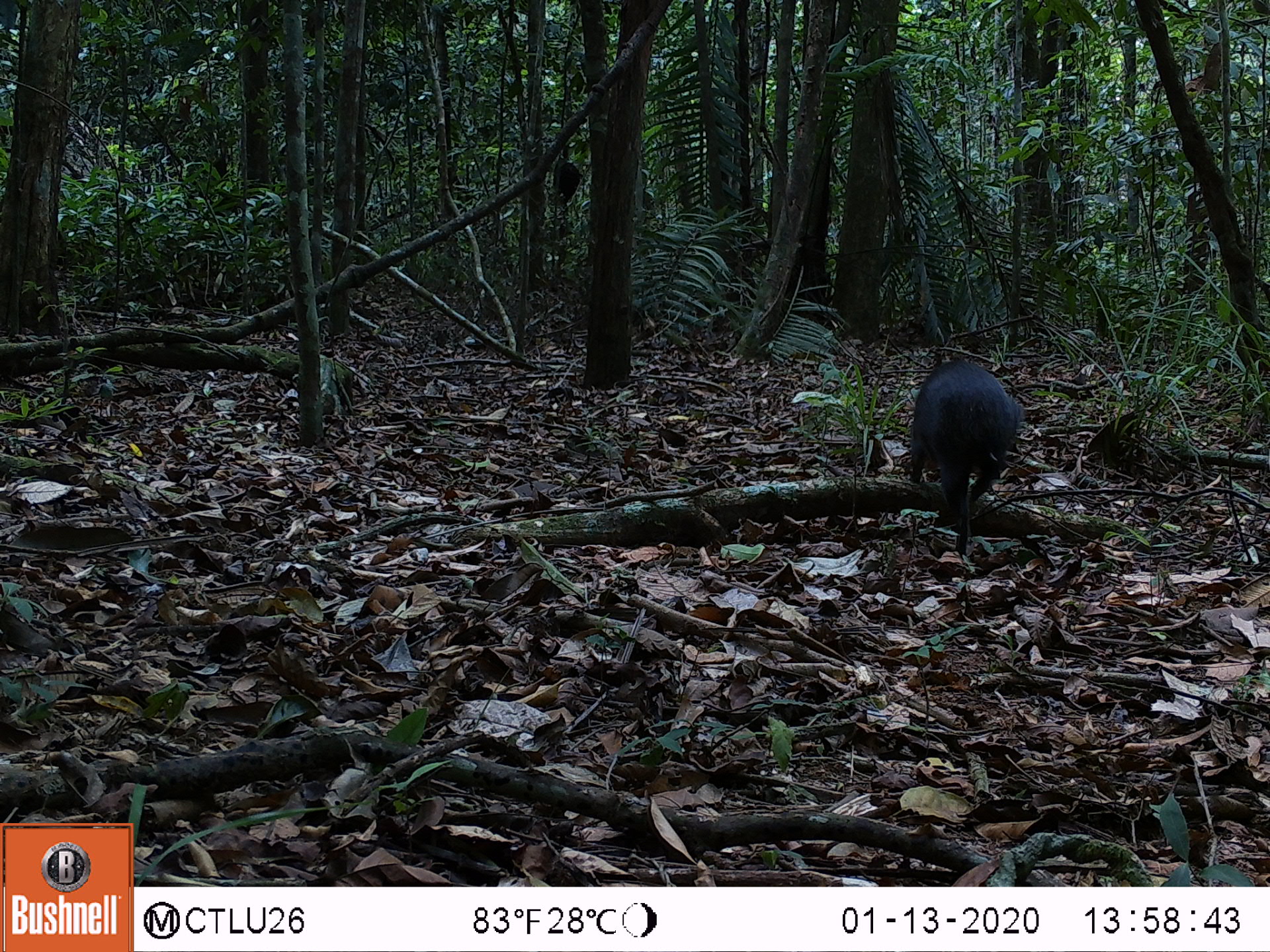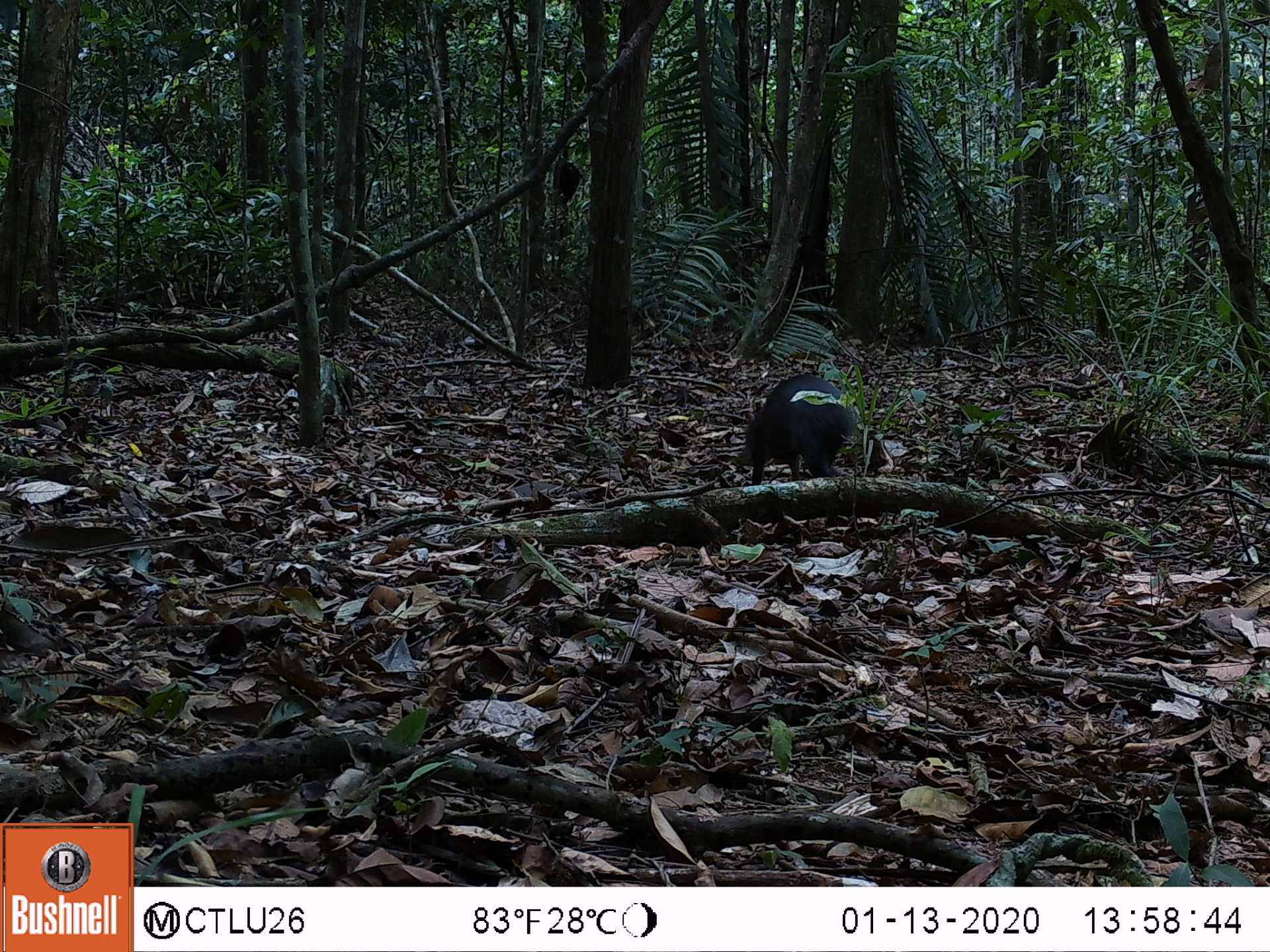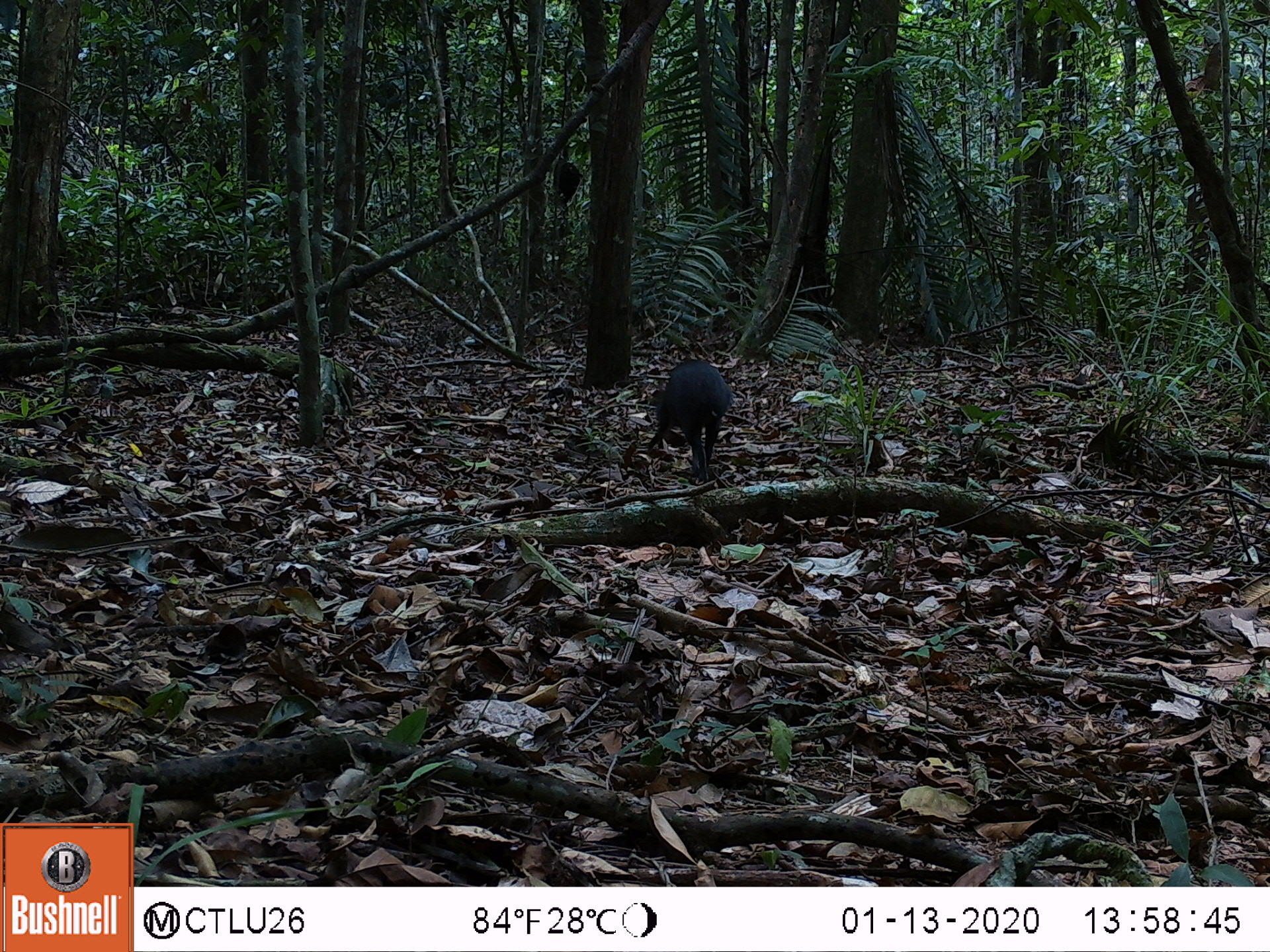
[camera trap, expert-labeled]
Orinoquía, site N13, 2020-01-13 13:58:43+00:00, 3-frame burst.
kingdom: Animalia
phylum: Chordata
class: Mammalia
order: Rodentia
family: Dasyproctidae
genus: Dasyprocta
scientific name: Dasyprocta fuliginosa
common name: black agouti